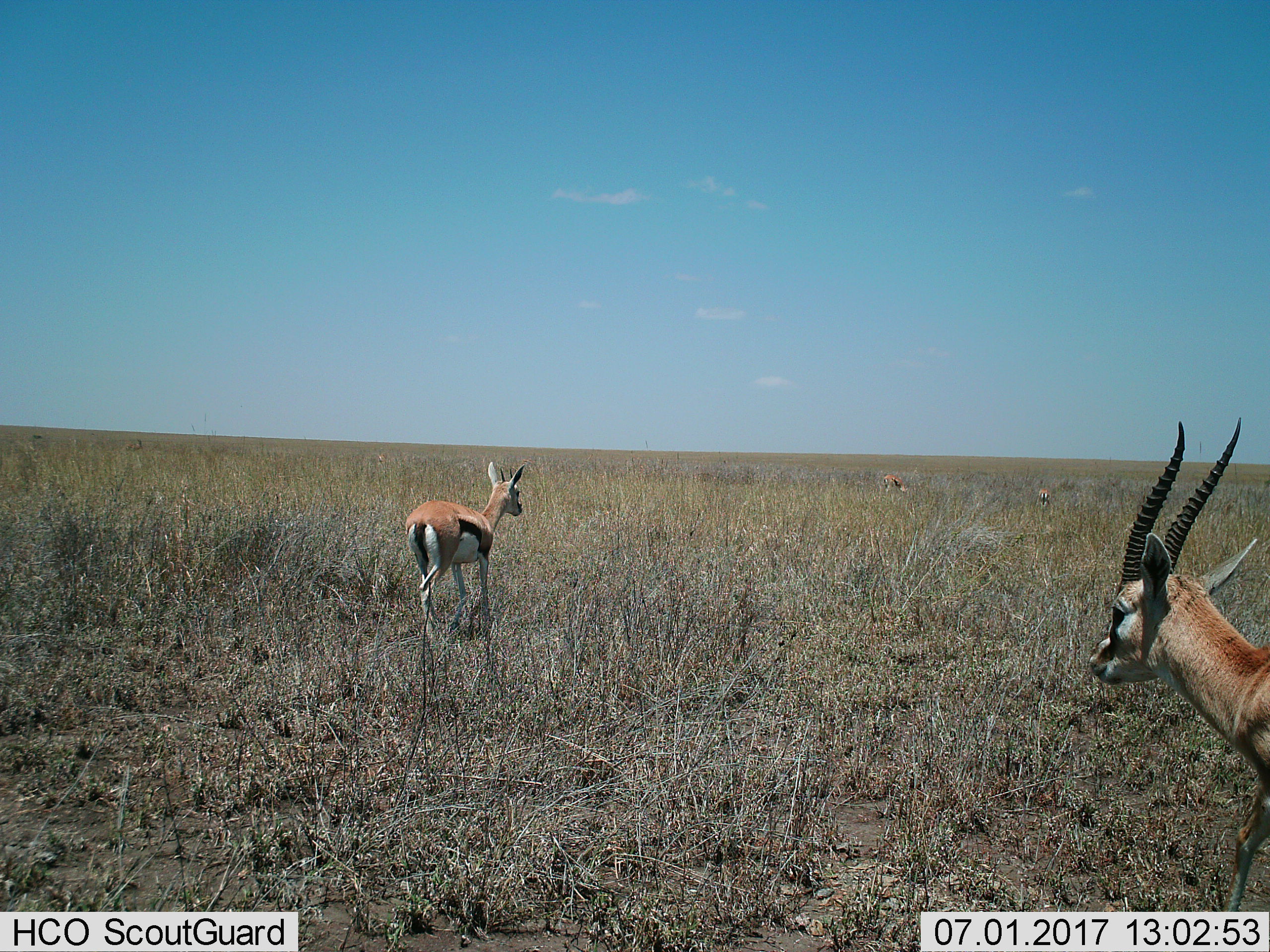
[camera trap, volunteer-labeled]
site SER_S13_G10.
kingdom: Animalia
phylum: Chordata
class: Mammalia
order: Artiodactyla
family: Bovidae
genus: Eudorcas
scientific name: Eudorcas thomsonii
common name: thomson's gazelle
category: gazellethomsons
Gazellethomsons (thomson's gazelle) (Eudorcas thomsonii), count 4. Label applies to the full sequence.